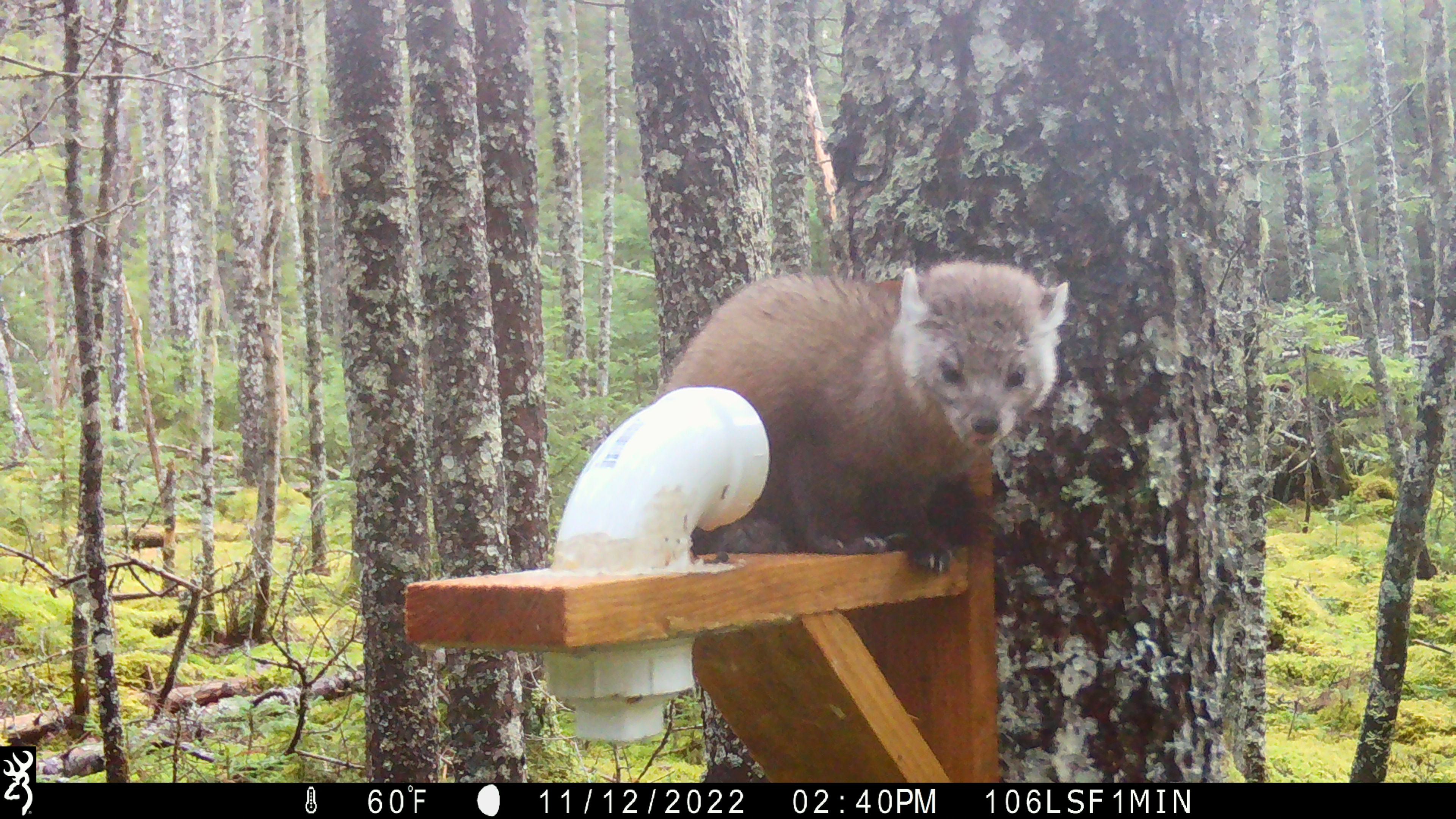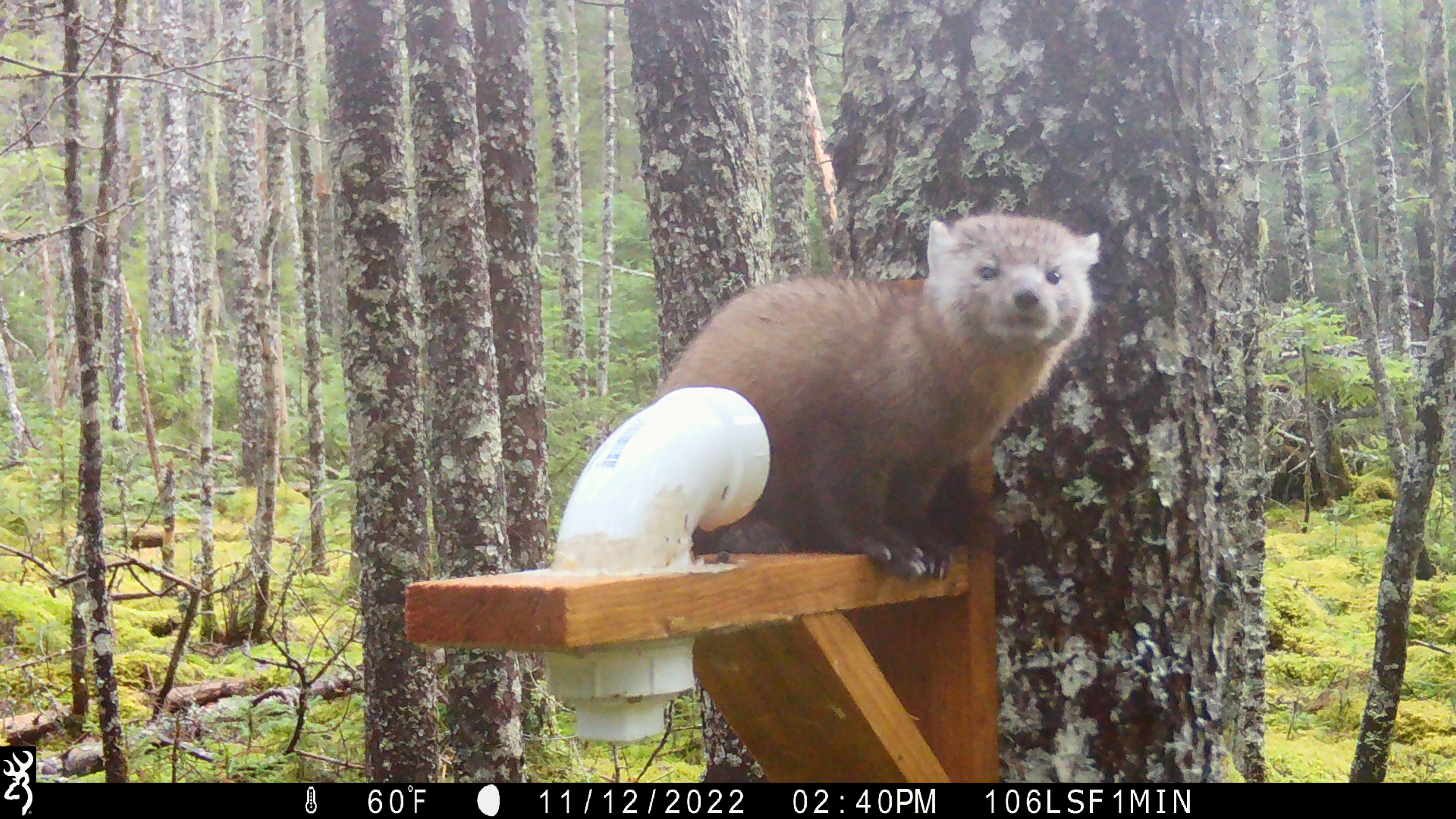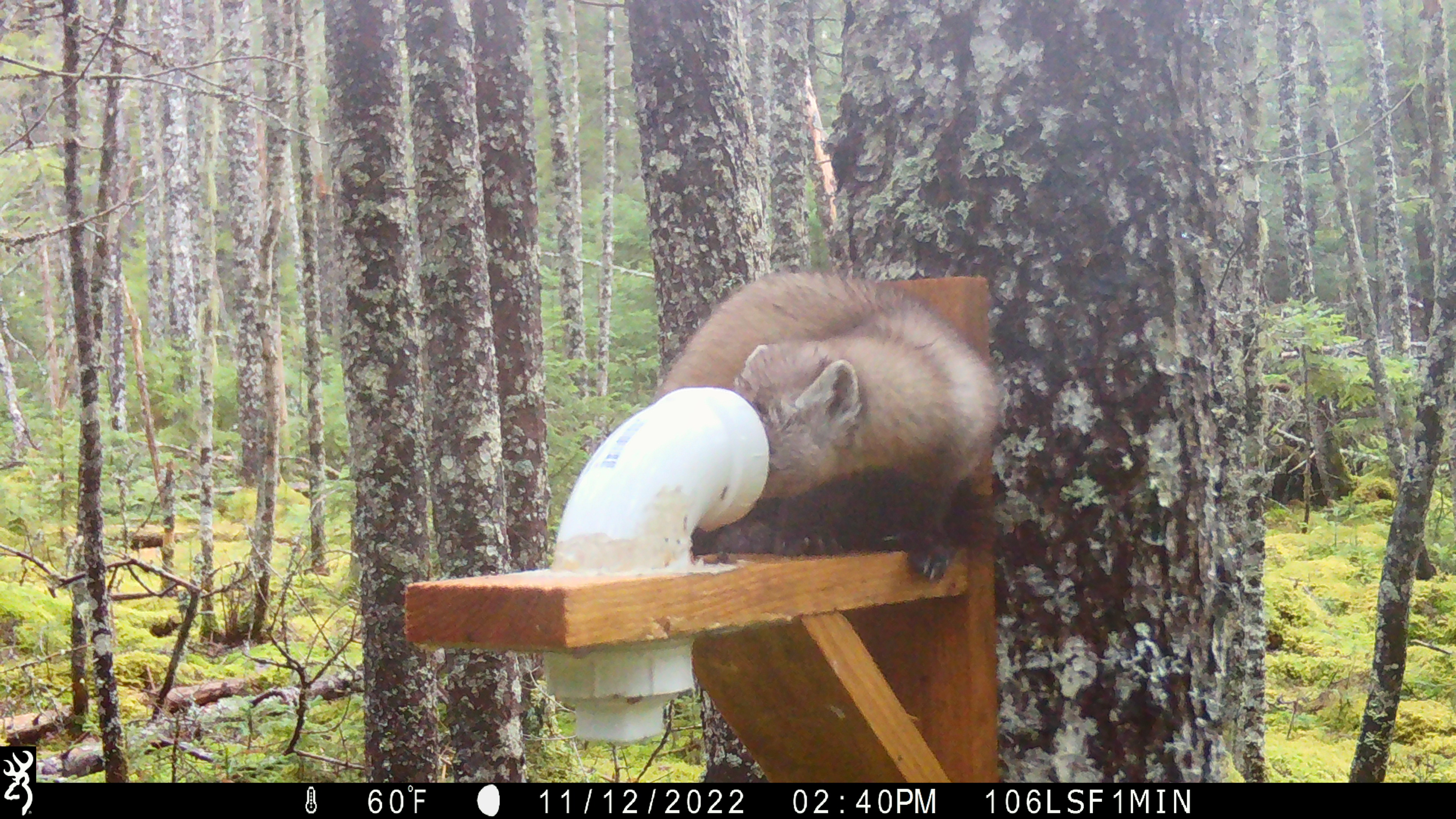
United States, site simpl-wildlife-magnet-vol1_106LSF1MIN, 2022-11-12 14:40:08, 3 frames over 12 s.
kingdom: Animalia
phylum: Chordata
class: Mammalia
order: Carnivora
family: Mustelidae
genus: Martes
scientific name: Martes americana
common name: american marten